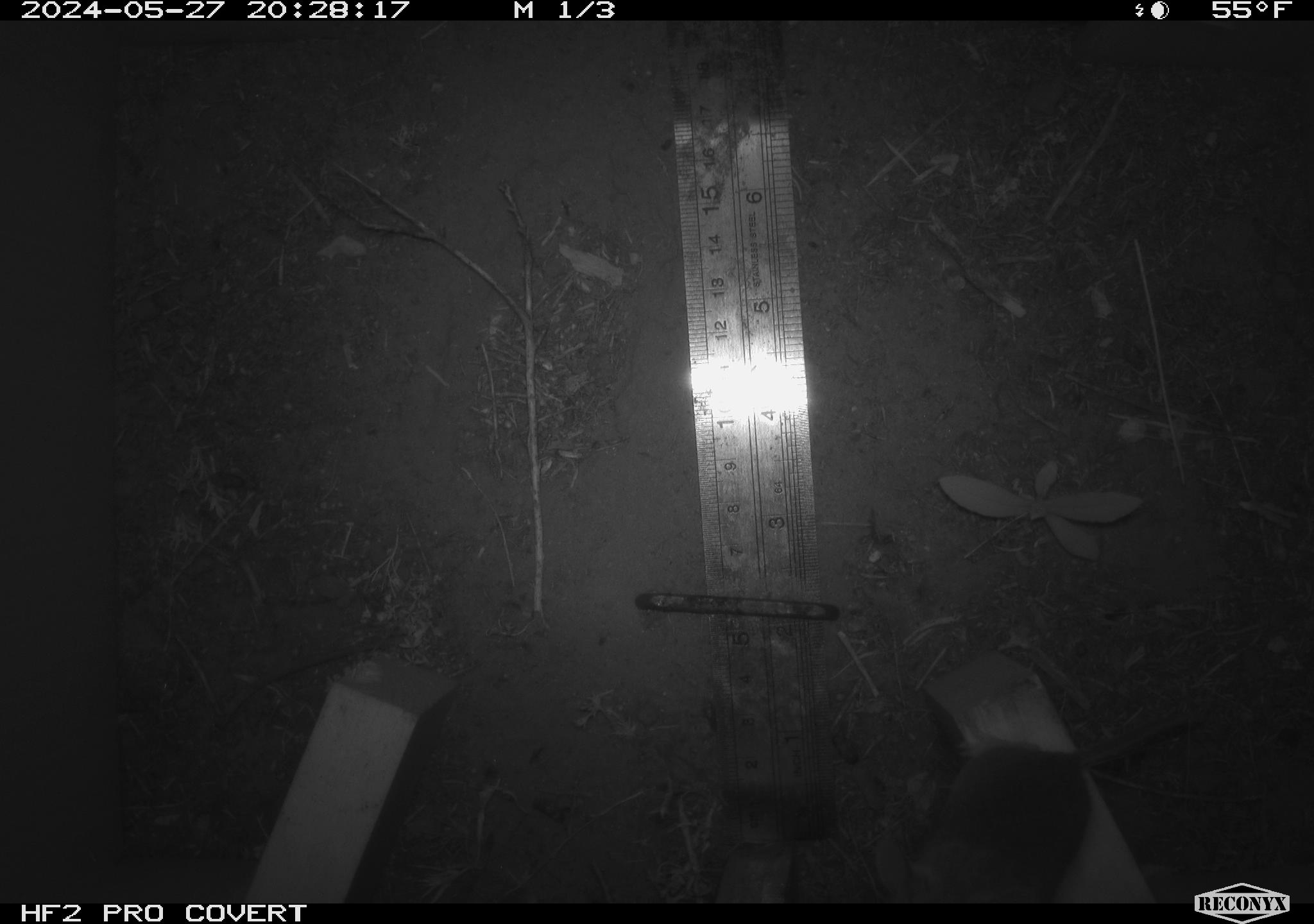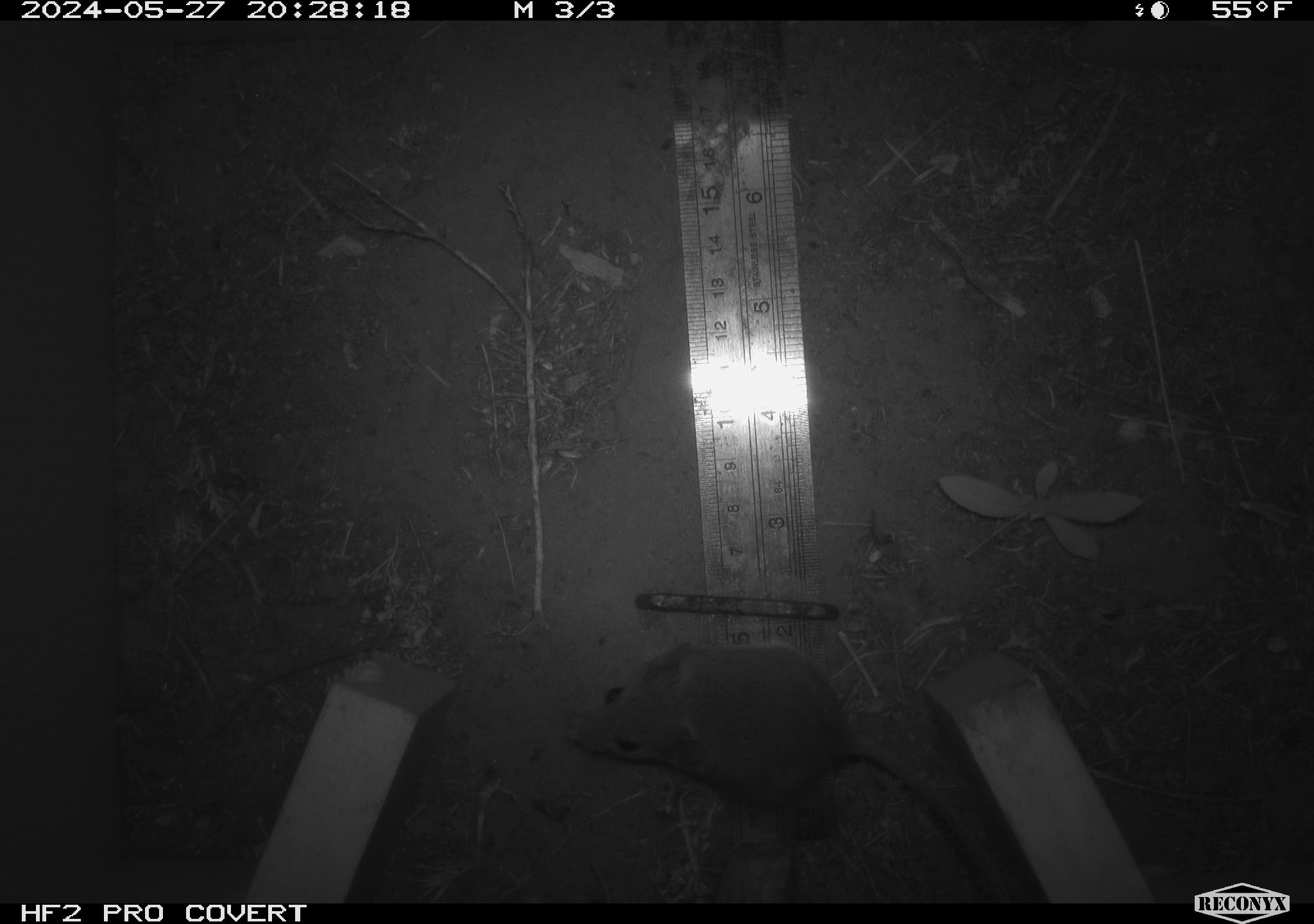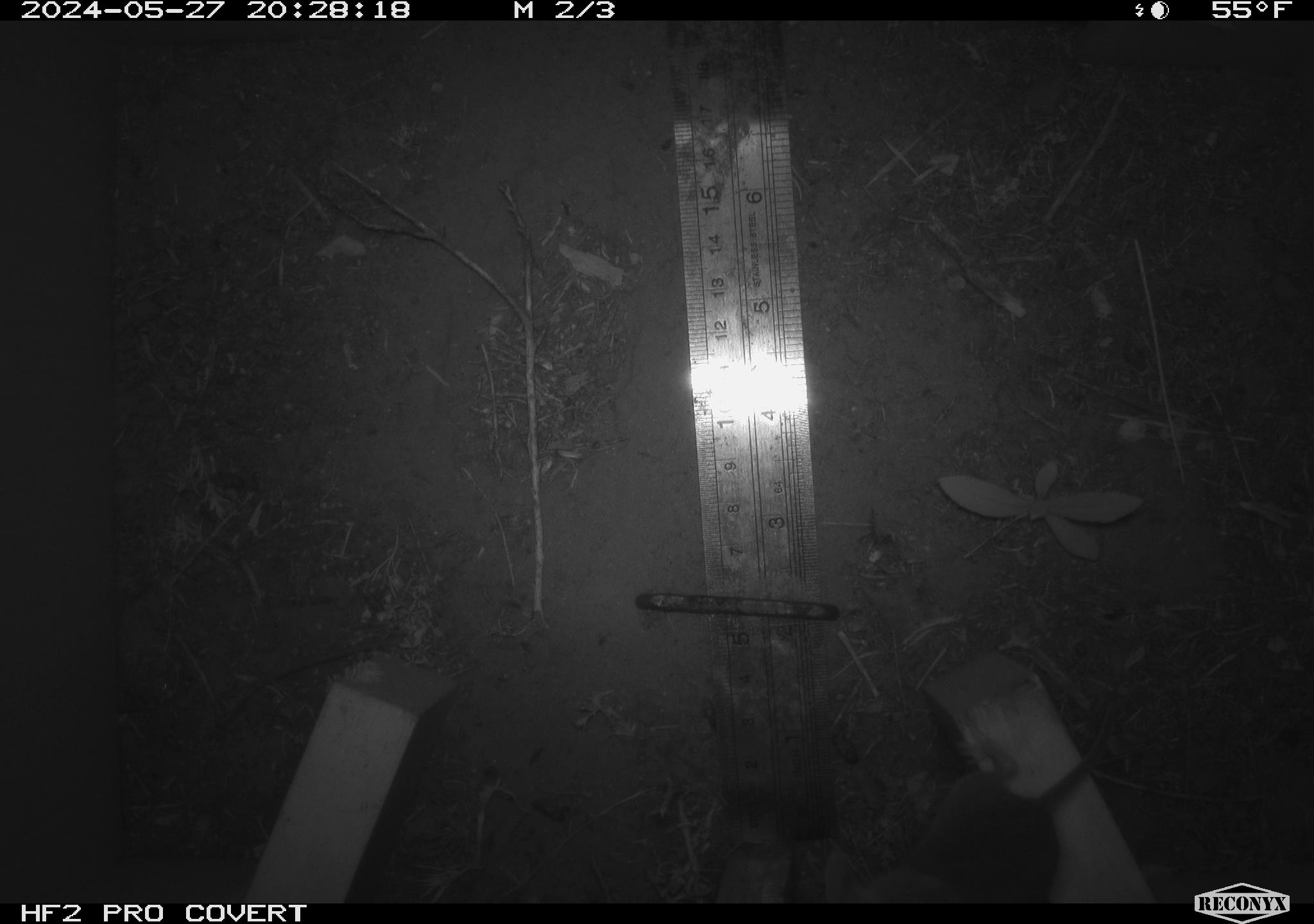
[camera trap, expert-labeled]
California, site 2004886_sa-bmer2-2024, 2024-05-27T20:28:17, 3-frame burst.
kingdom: Animalia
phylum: Chordata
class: Mammalia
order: Rodentia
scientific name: Rodentia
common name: mouse species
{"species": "mouse species (Rodentia)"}